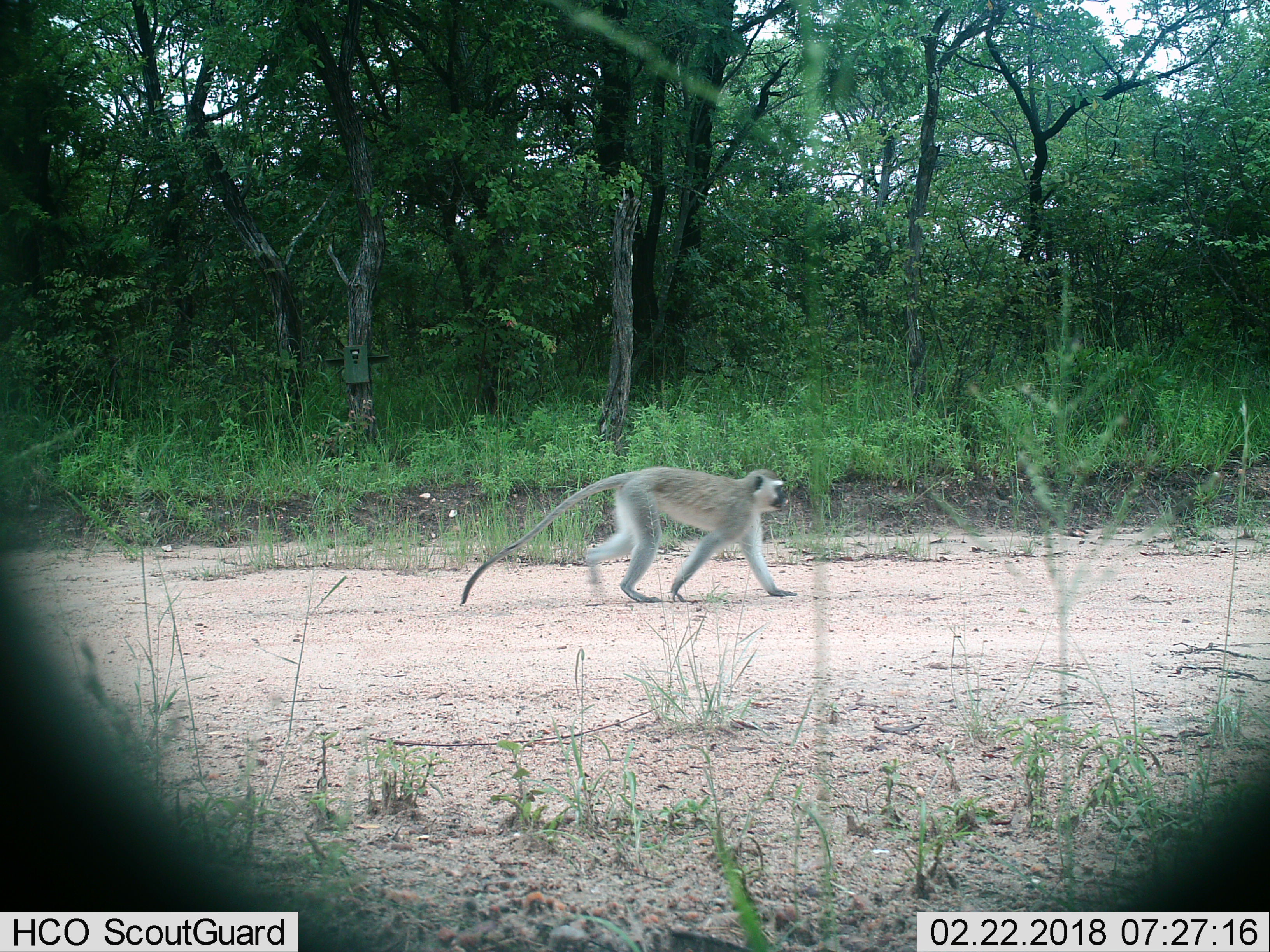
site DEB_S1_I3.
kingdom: Animalia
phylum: Chordata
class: Mammalia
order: Primates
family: Cercopithecidae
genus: Chlorocebus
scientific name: Chlorocebus pygerythrus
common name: vervet monkey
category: monkeyvervet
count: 1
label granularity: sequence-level